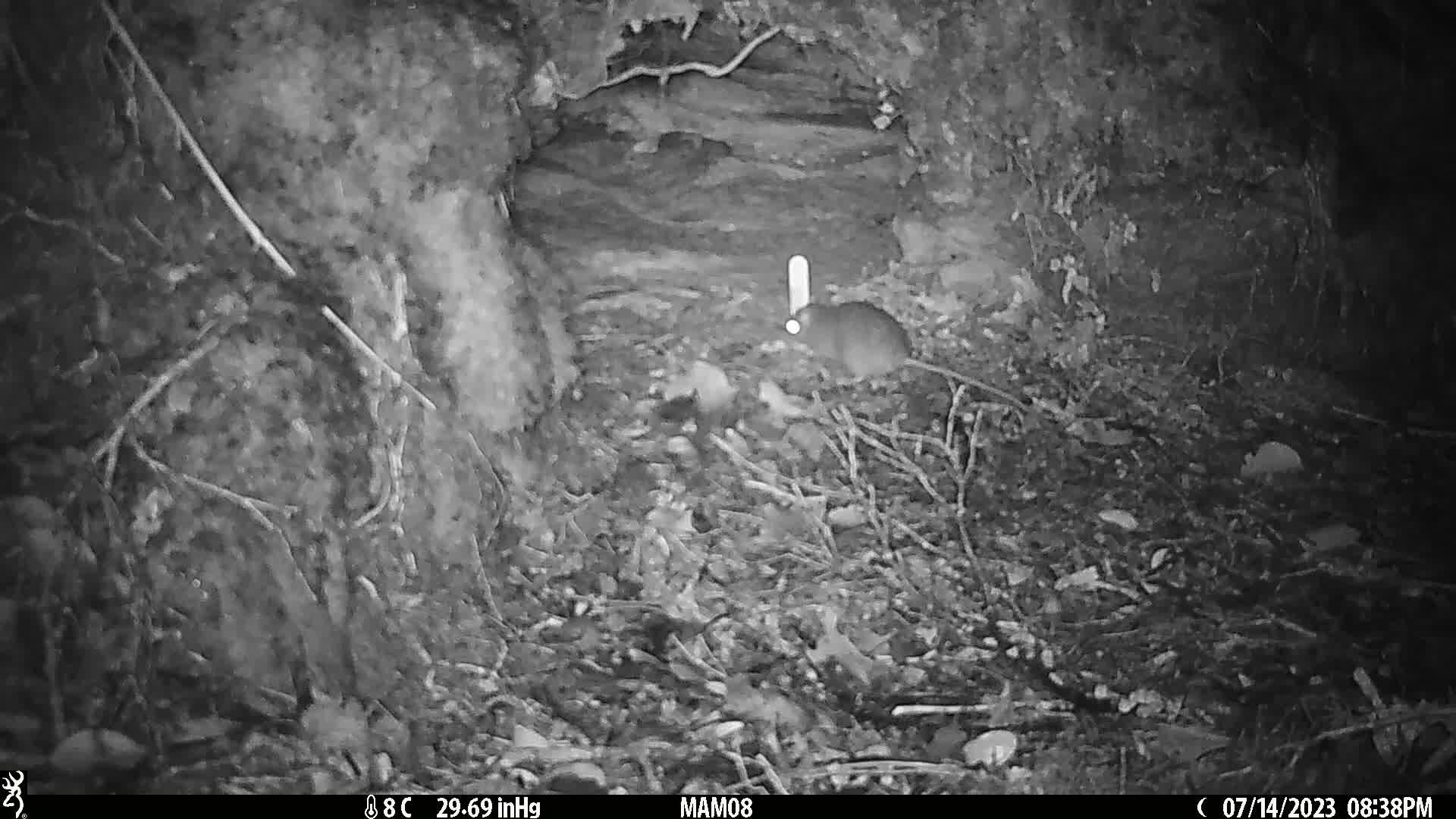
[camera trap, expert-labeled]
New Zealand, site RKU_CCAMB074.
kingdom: Animalia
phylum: Chordata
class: Mammalia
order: Rodentia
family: Muridae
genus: Rattus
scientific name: Rattus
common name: rat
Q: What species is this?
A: Rat (Rattus).